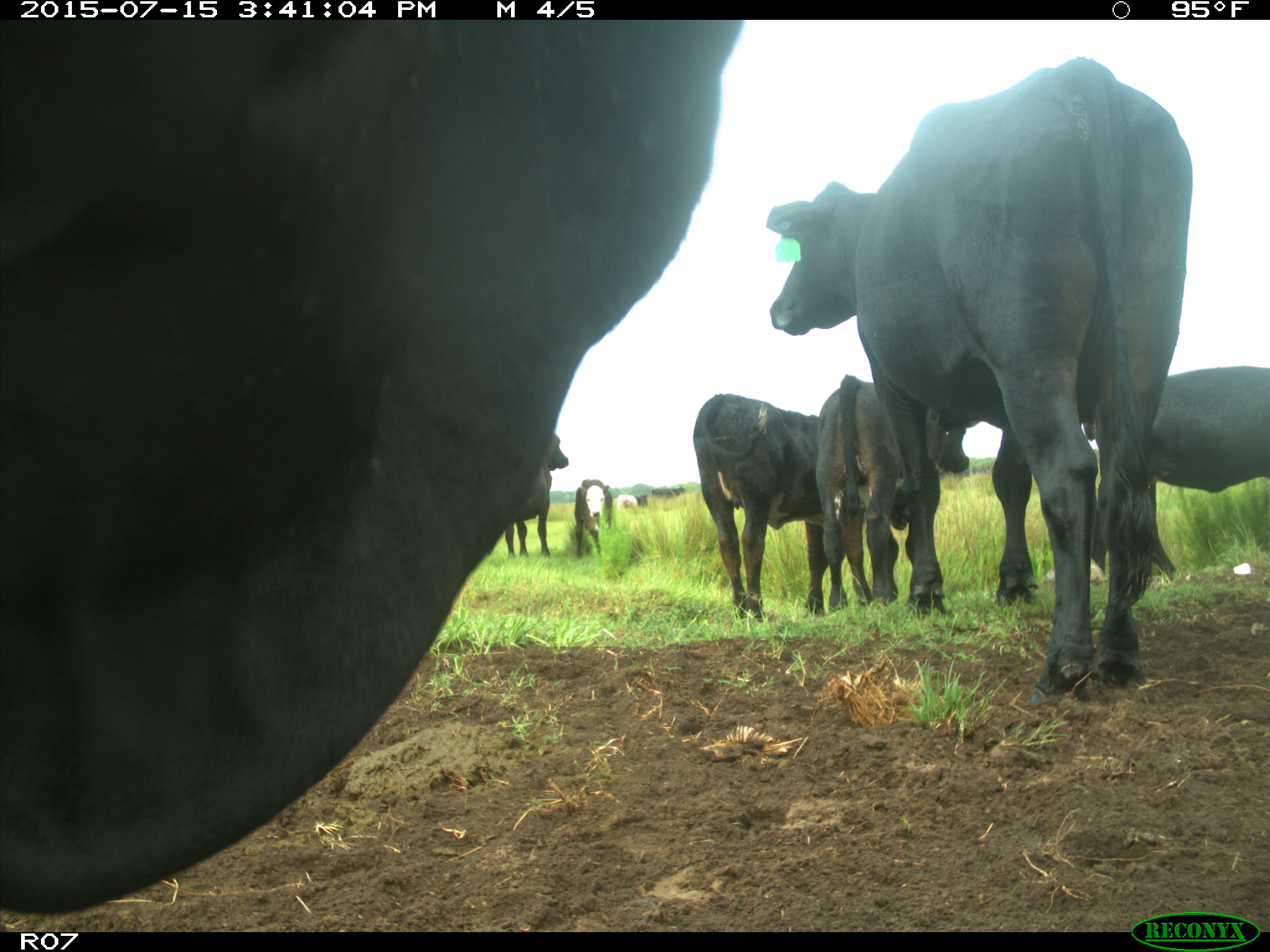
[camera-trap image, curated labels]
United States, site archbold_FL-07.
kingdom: Animalia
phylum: Chordata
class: Mammalia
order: Artiodactyla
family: Bovidae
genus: Bos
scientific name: Bos taurus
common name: domestic cow